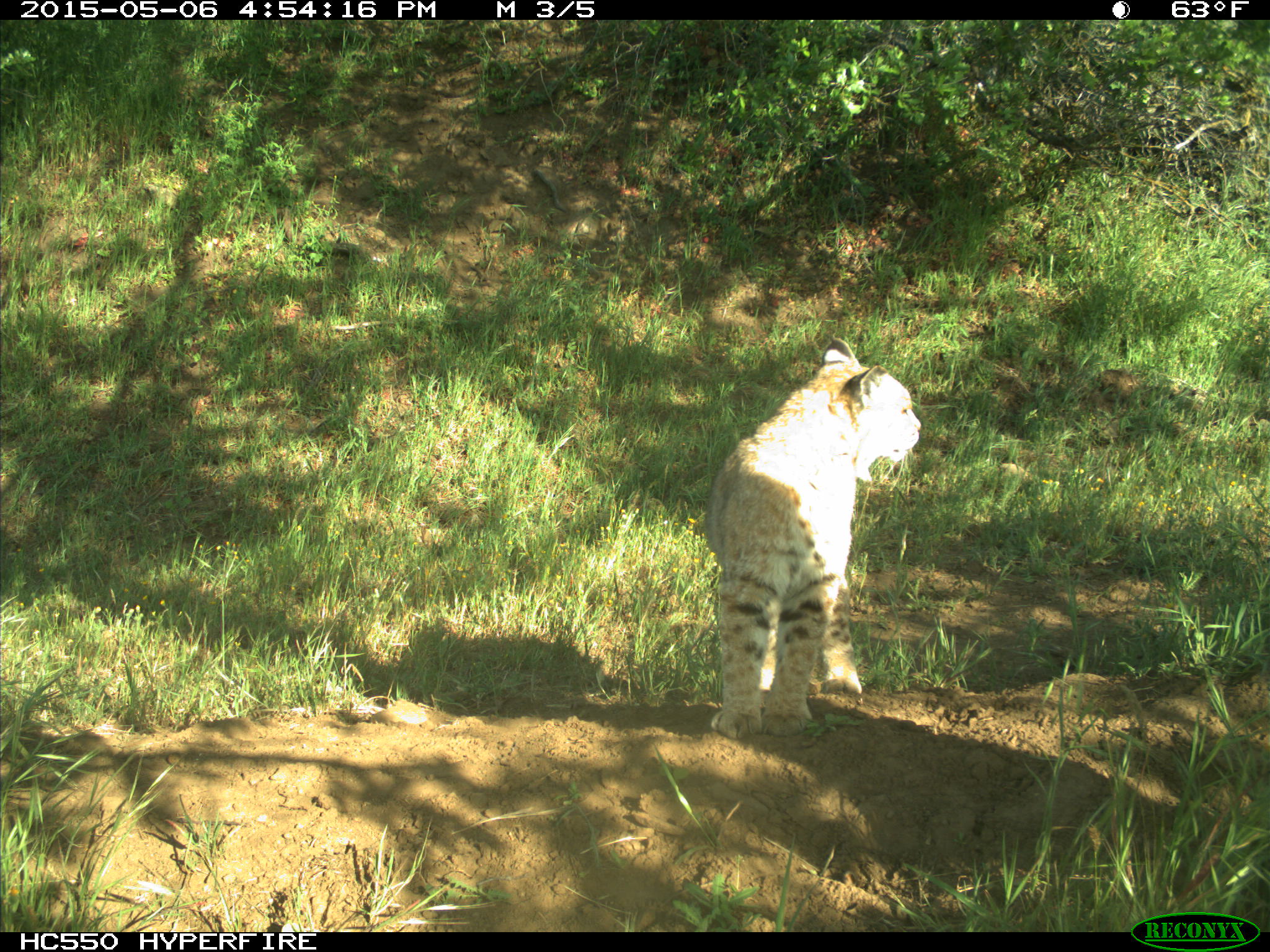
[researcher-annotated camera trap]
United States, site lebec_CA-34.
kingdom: Animalia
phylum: Chordata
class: Mammalia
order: Carnivora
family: Felidae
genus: Lynx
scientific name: Lynx rufus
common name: bobcat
Lynx rufus (bobcat).